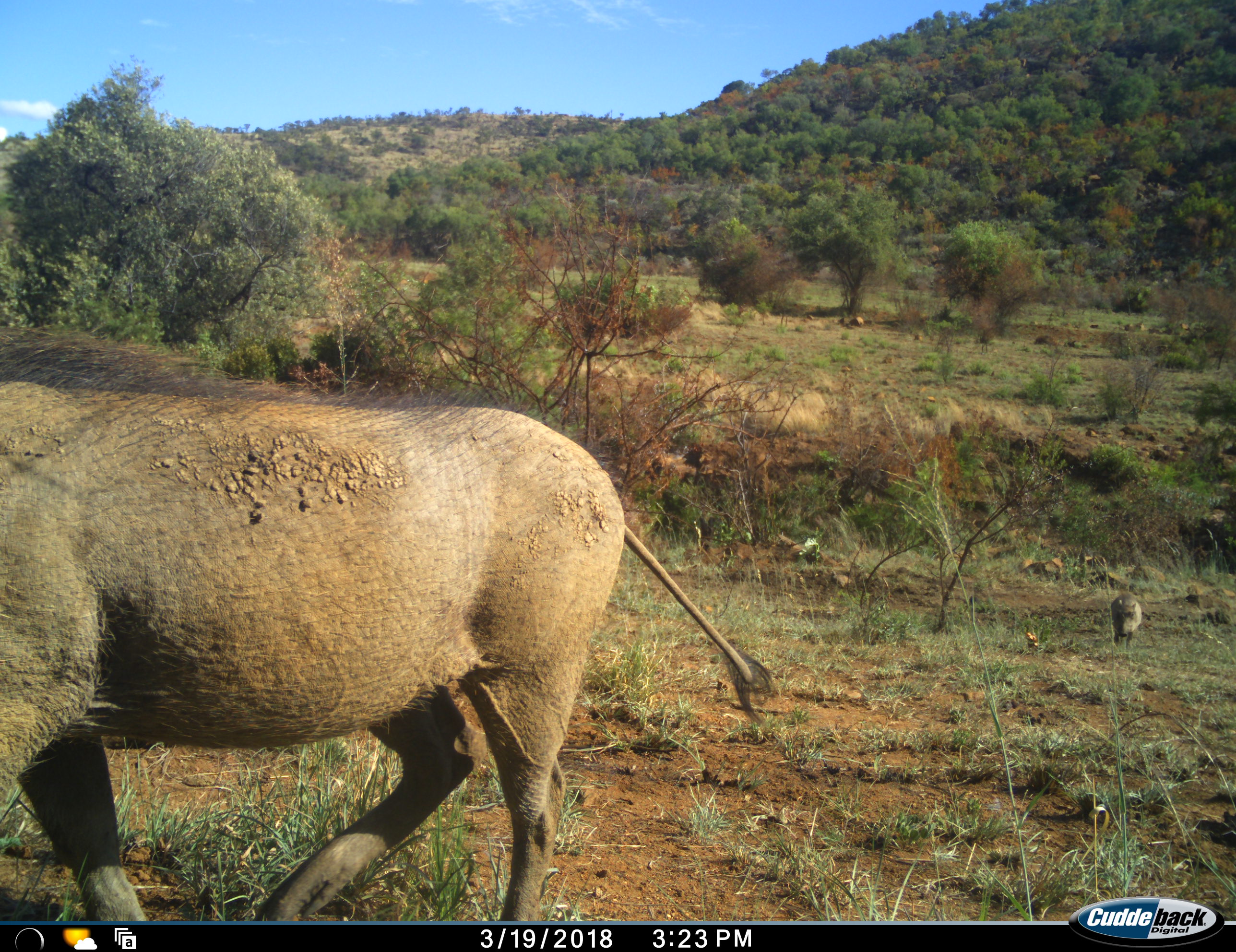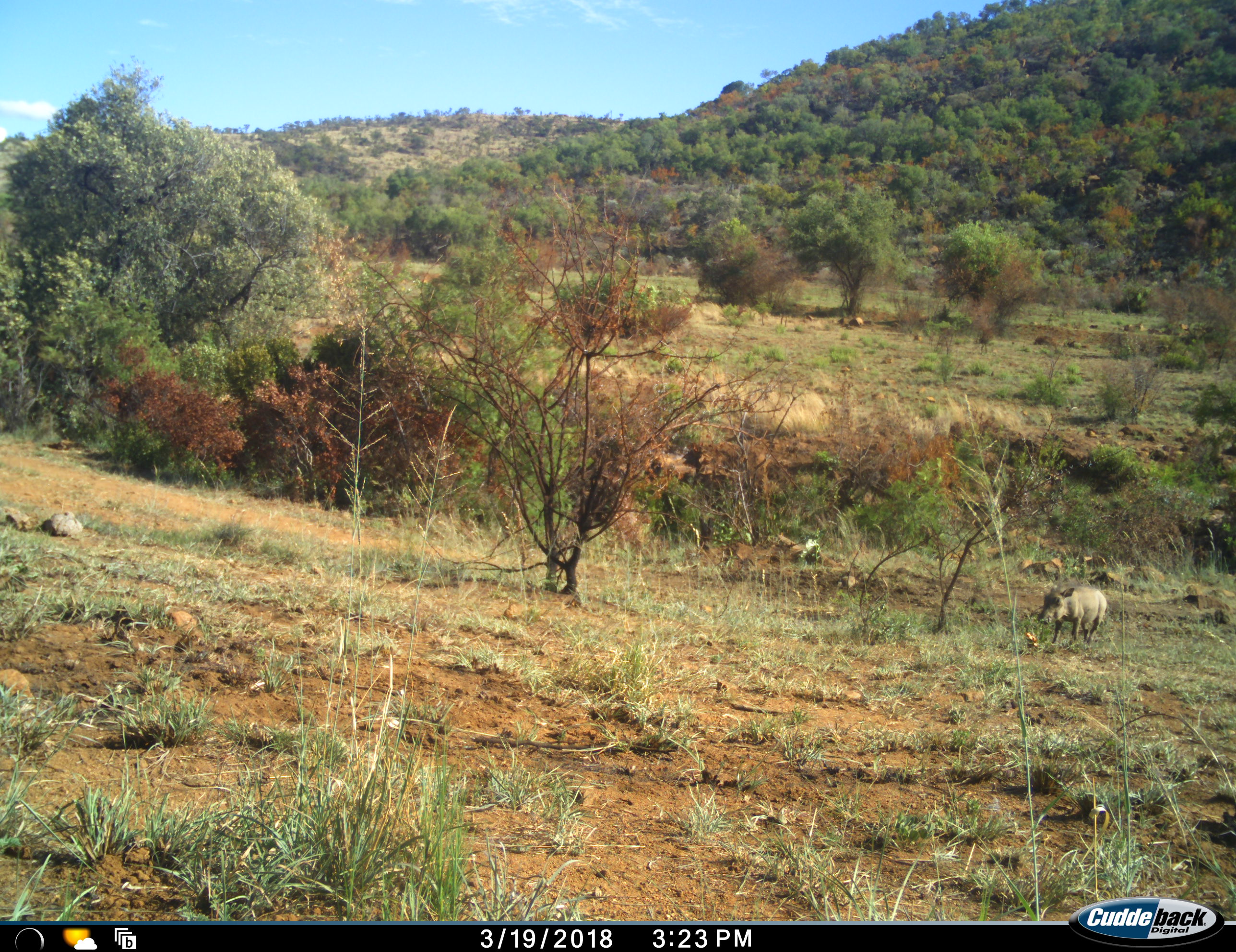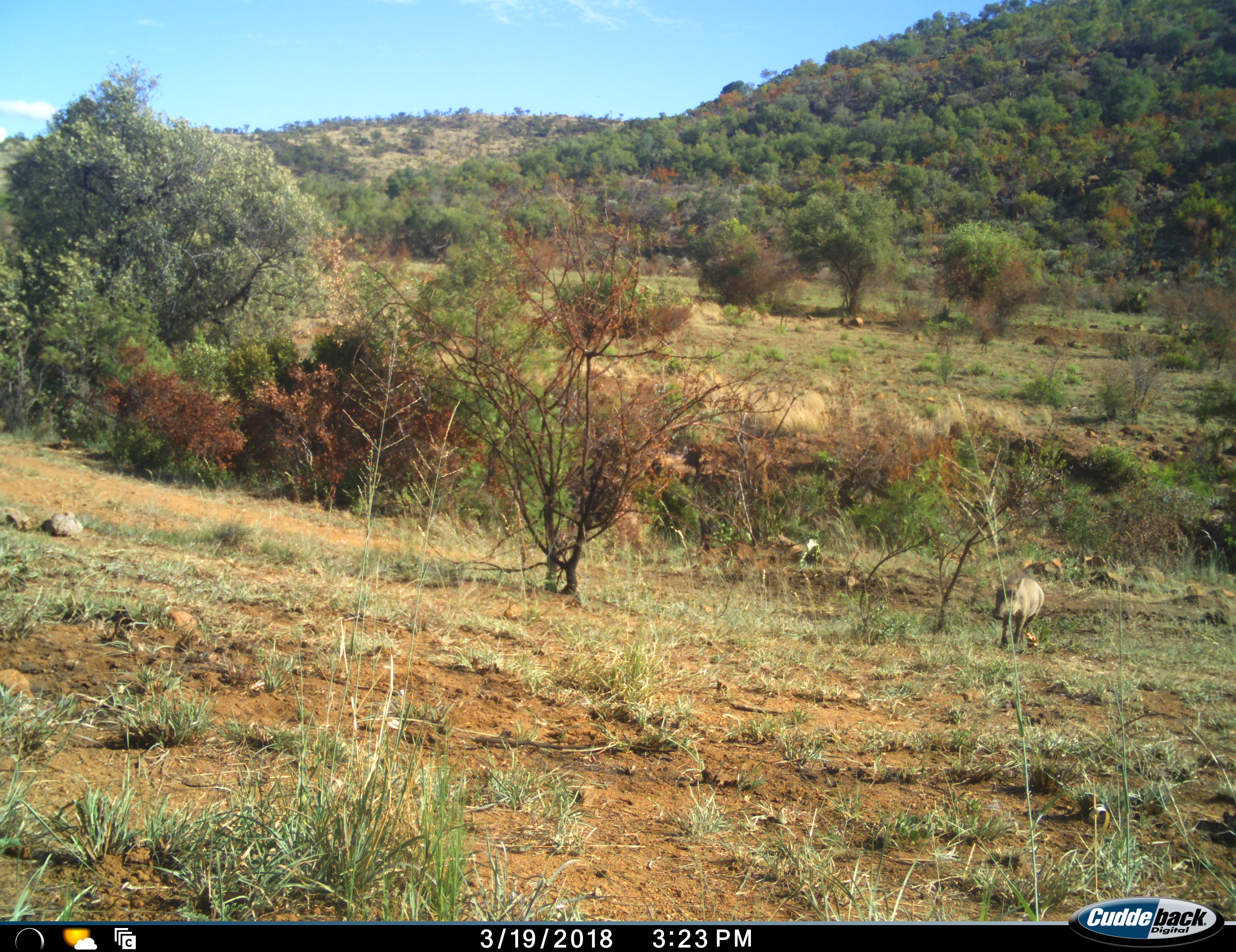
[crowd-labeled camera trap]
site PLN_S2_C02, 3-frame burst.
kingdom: Animalia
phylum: Chordata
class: Mammalia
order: Artiodactyla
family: Suidae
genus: Phacochoerus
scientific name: Phacochoerus africanus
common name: warthog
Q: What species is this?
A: Warthog (Phacochoerus africanus).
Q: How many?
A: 2.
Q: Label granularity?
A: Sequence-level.